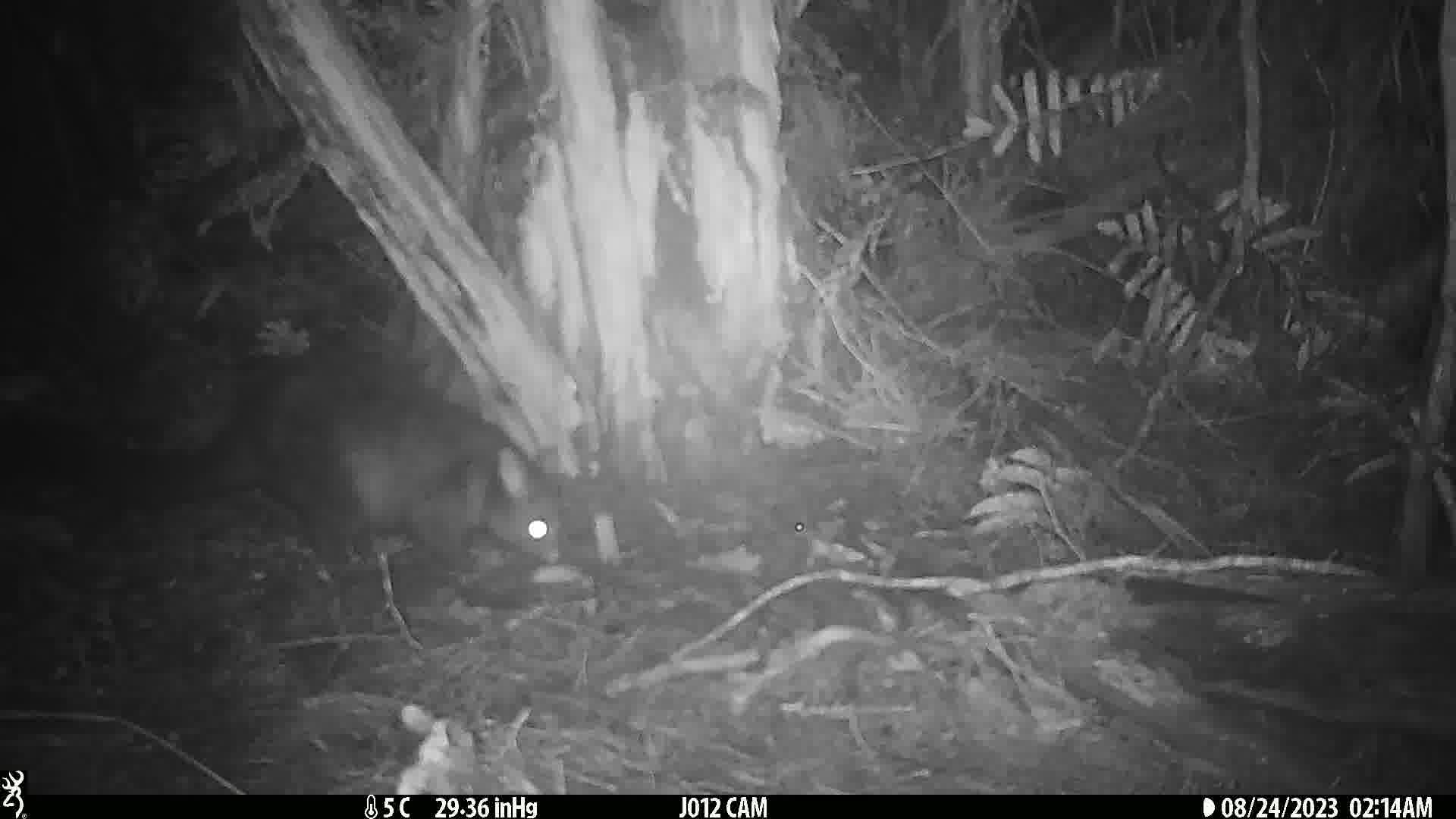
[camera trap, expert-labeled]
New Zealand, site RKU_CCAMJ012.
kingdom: Animalia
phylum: Chordata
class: Mammalia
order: Diprotodontia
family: Phalangeridae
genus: Trichosurus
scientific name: Trichosurus vulpecula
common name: common brushtail possum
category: possum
Possum (common brushtail possum) (Trichosurus vulpecula).